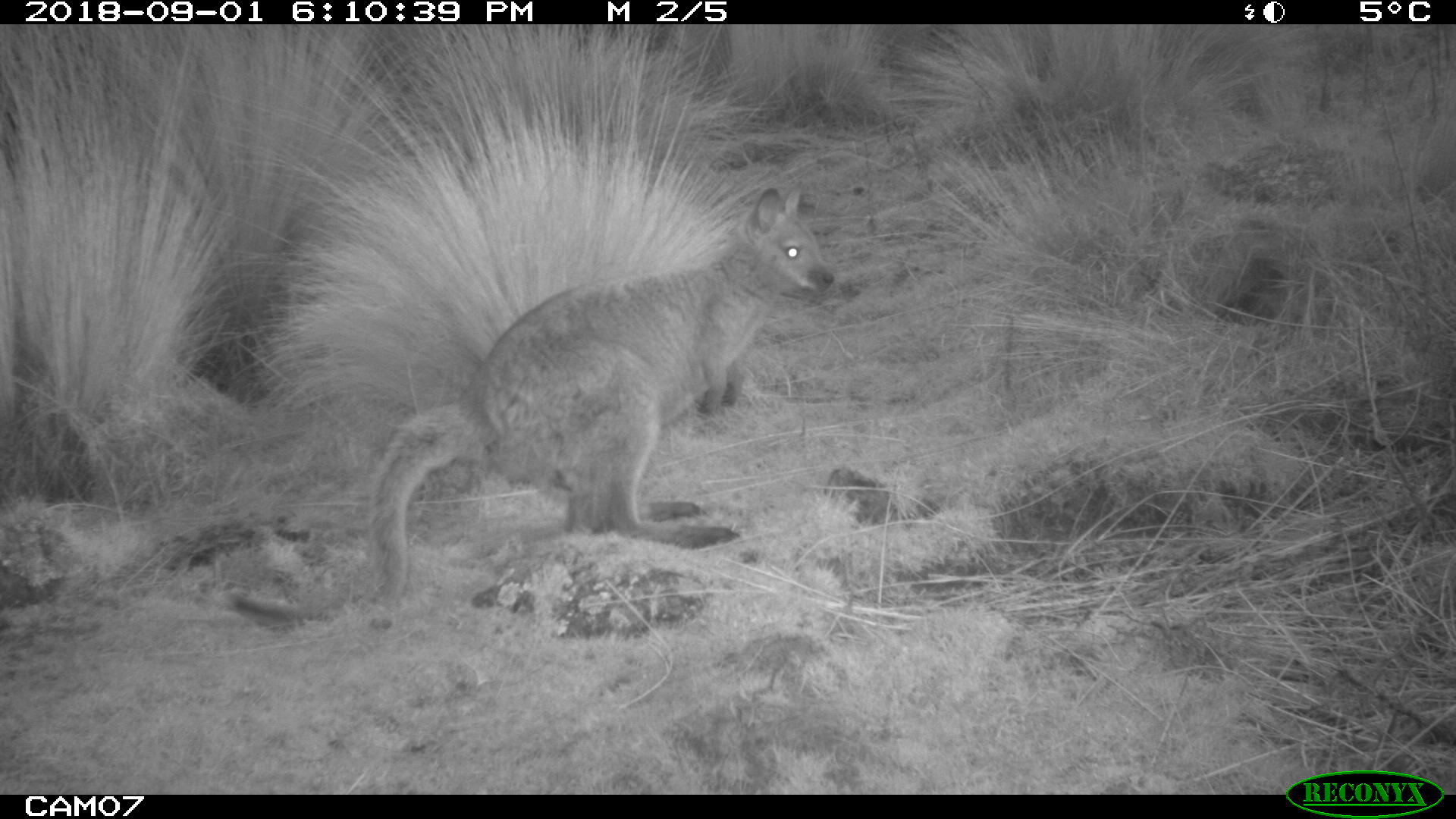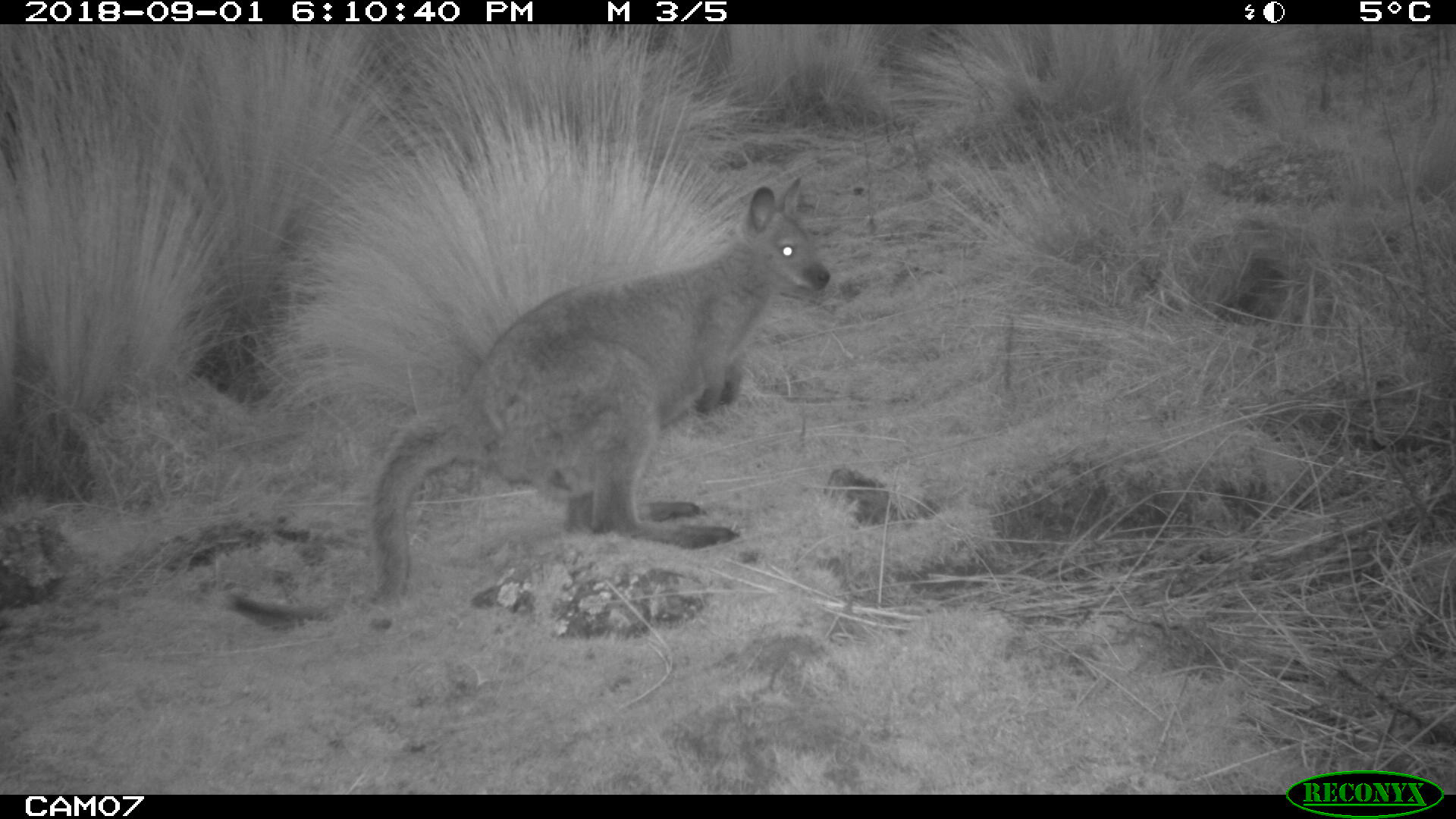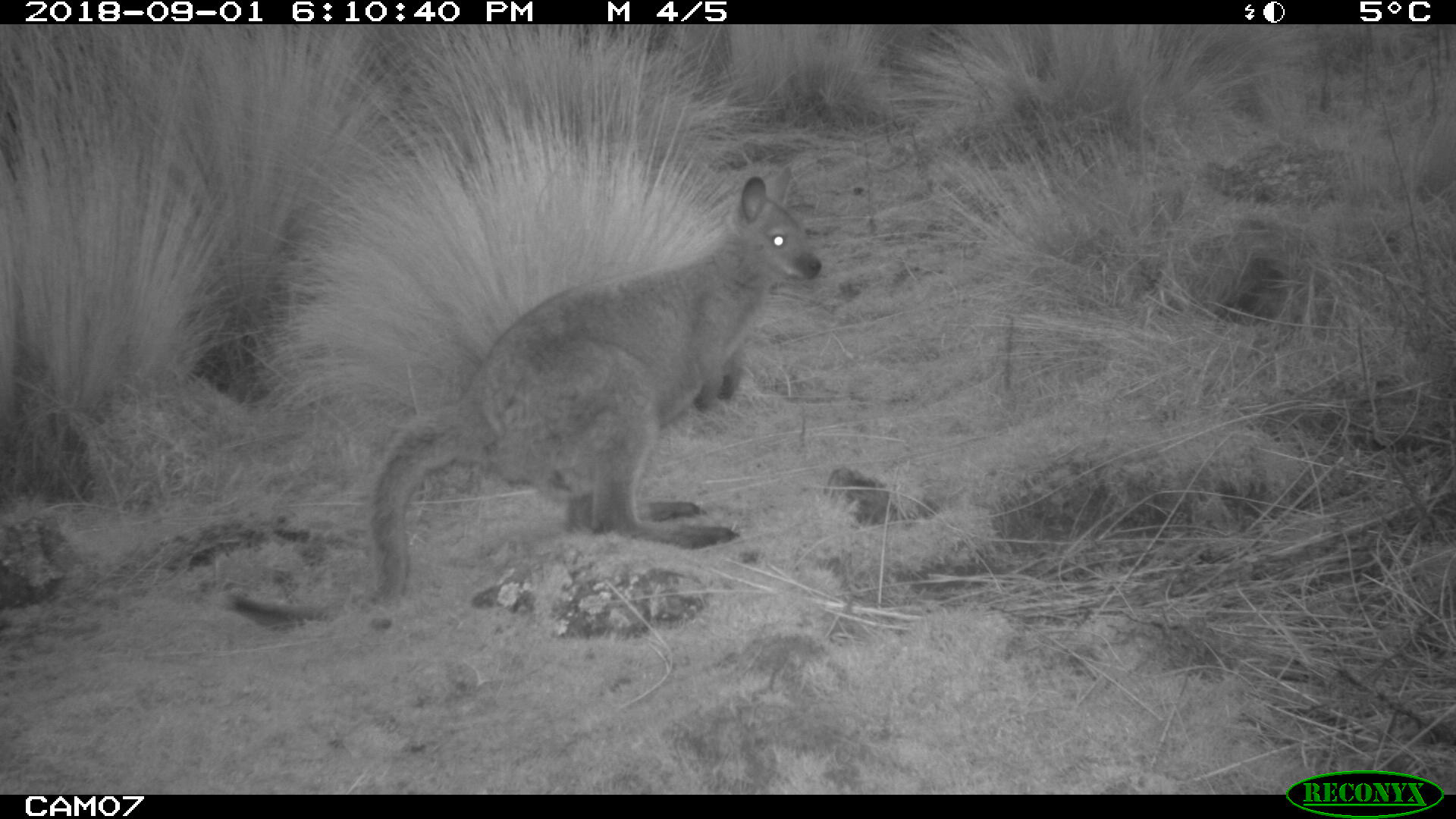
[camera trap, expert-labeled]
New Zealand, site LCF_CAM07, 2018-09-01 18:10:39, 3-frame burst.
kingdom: Animalia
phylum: Chordata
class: Mammalia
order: Diprotodontia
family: Macropodidae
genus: Notamacropus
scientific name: Notamacropus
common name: wallaby